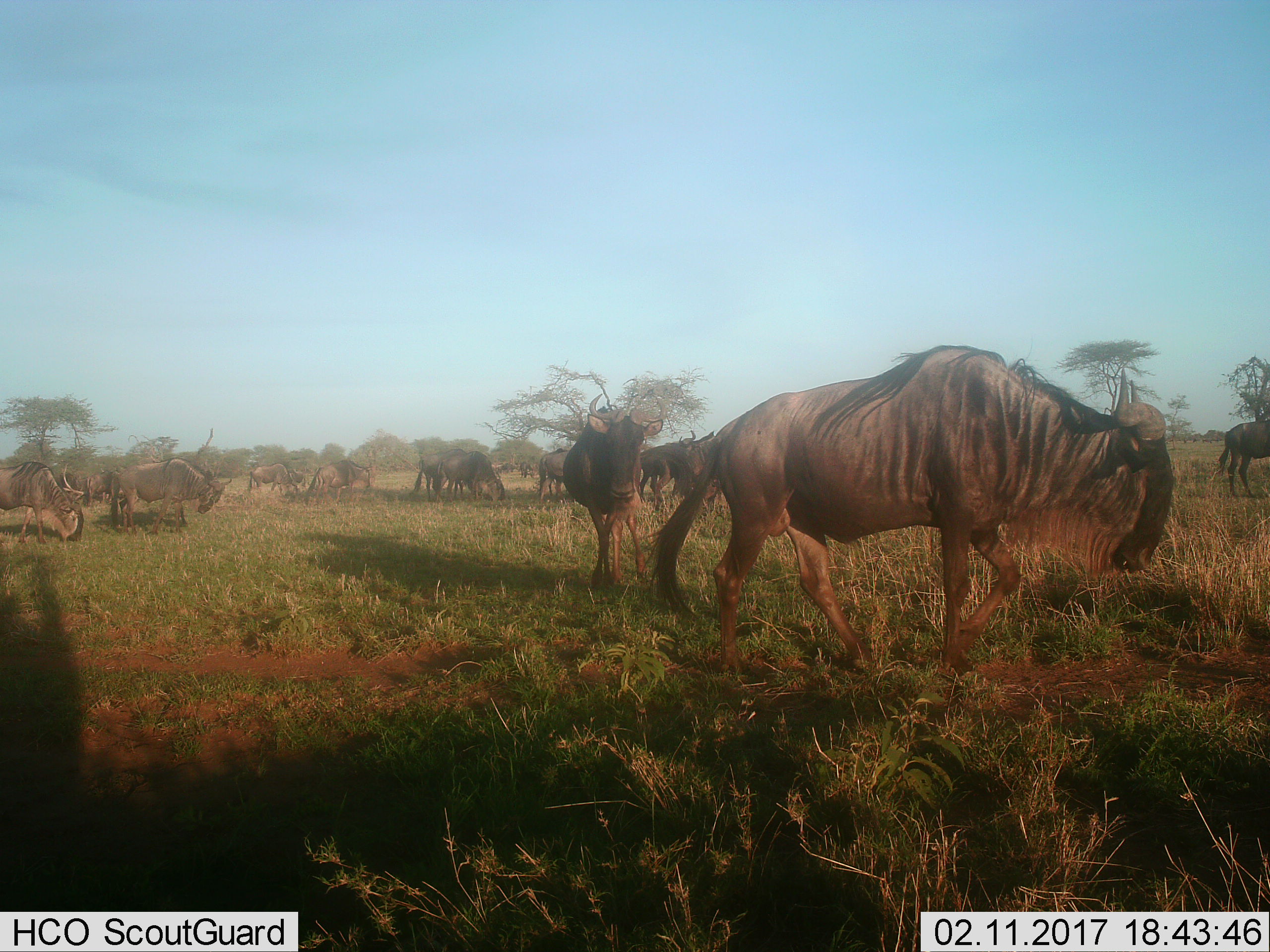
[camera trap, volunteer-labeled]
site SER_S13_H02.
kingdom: Animalia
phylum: Chordata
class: Mammalia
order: Artiodactyla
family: Bovidae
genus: Connochaetes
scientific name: Connochaetes taurinus taurinus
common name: blue wildebeest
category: wildebeestblue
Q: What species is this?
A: Wildebeestblue (blue wildebeest) (Connochaetes taurinus taurinus).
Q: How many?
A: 11-50.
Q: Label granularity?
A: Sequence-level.